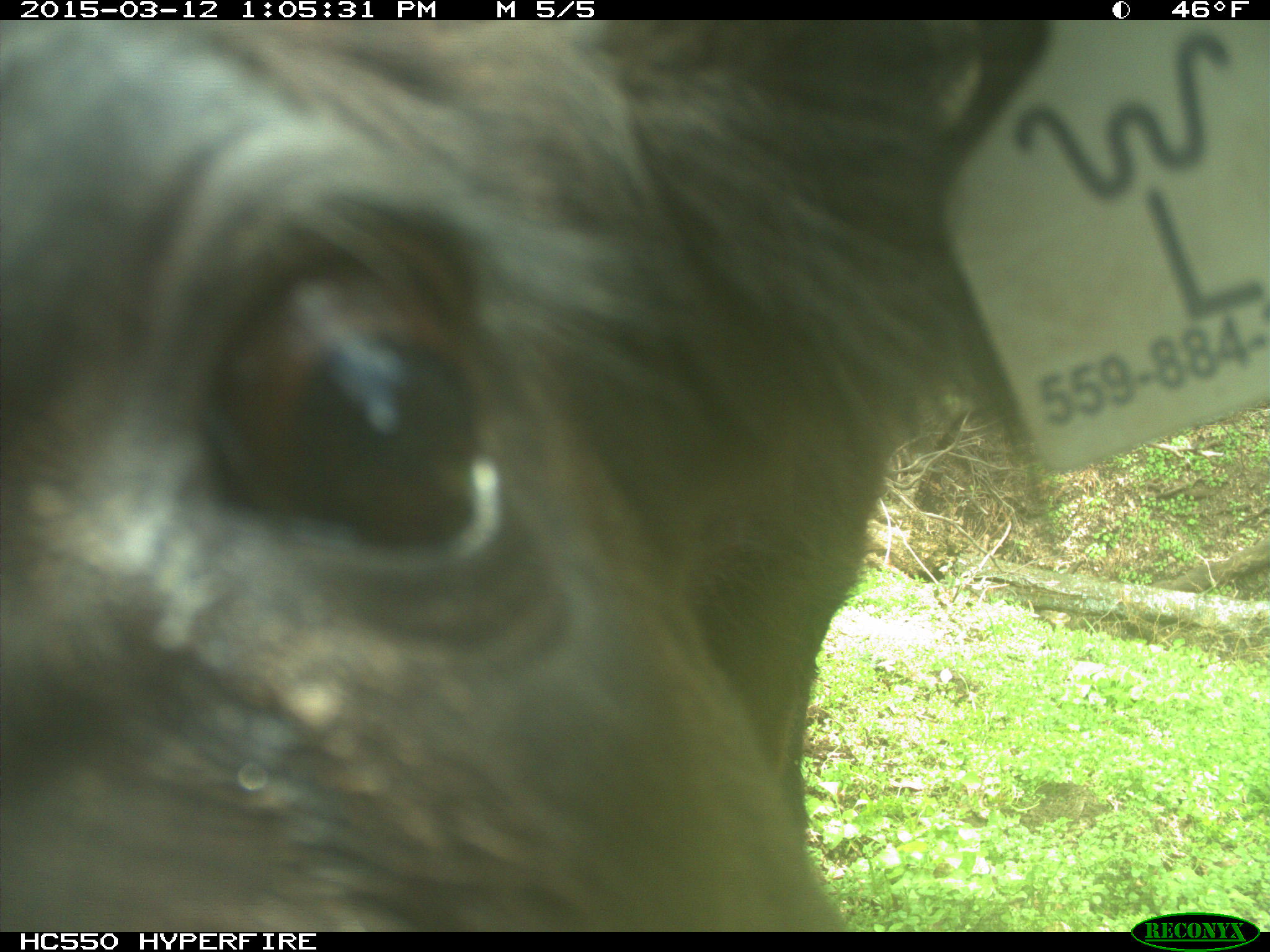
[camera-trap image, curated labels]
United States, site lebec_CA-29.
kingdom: Animalia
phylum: Chordata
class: Mammalia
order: Artiodactyla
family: Bovidae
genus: Bos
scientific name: Bos taurus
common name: domestic cow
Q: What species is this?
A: Bos taurus (domestic cow).